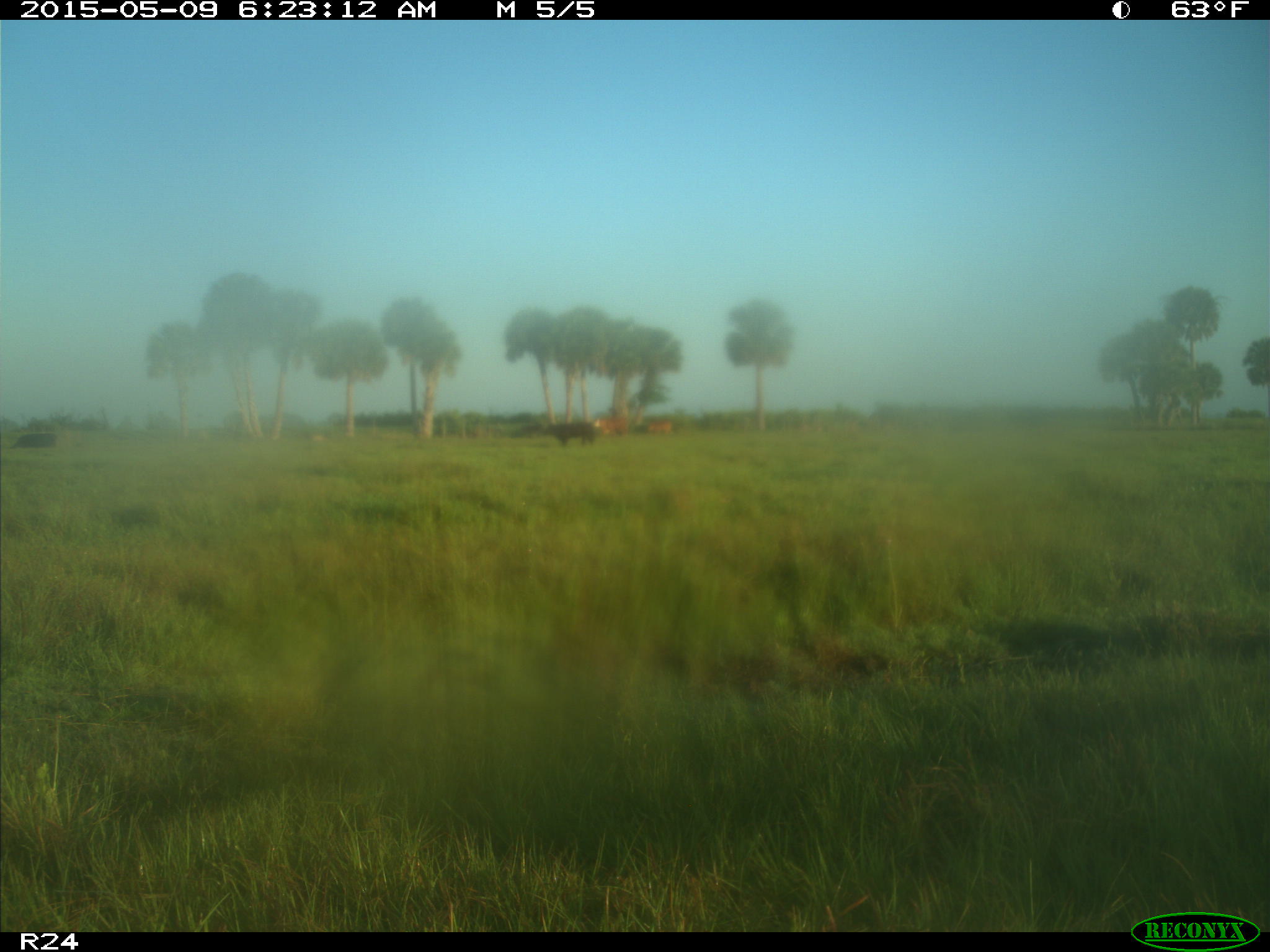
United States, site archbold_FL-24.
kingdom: Animalia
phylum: Chordata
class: Mammalia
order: Artiodactyla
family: Bovidae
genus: Bos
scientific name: Bos taurus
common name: domestic cow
Bos taurus (domestic cow).